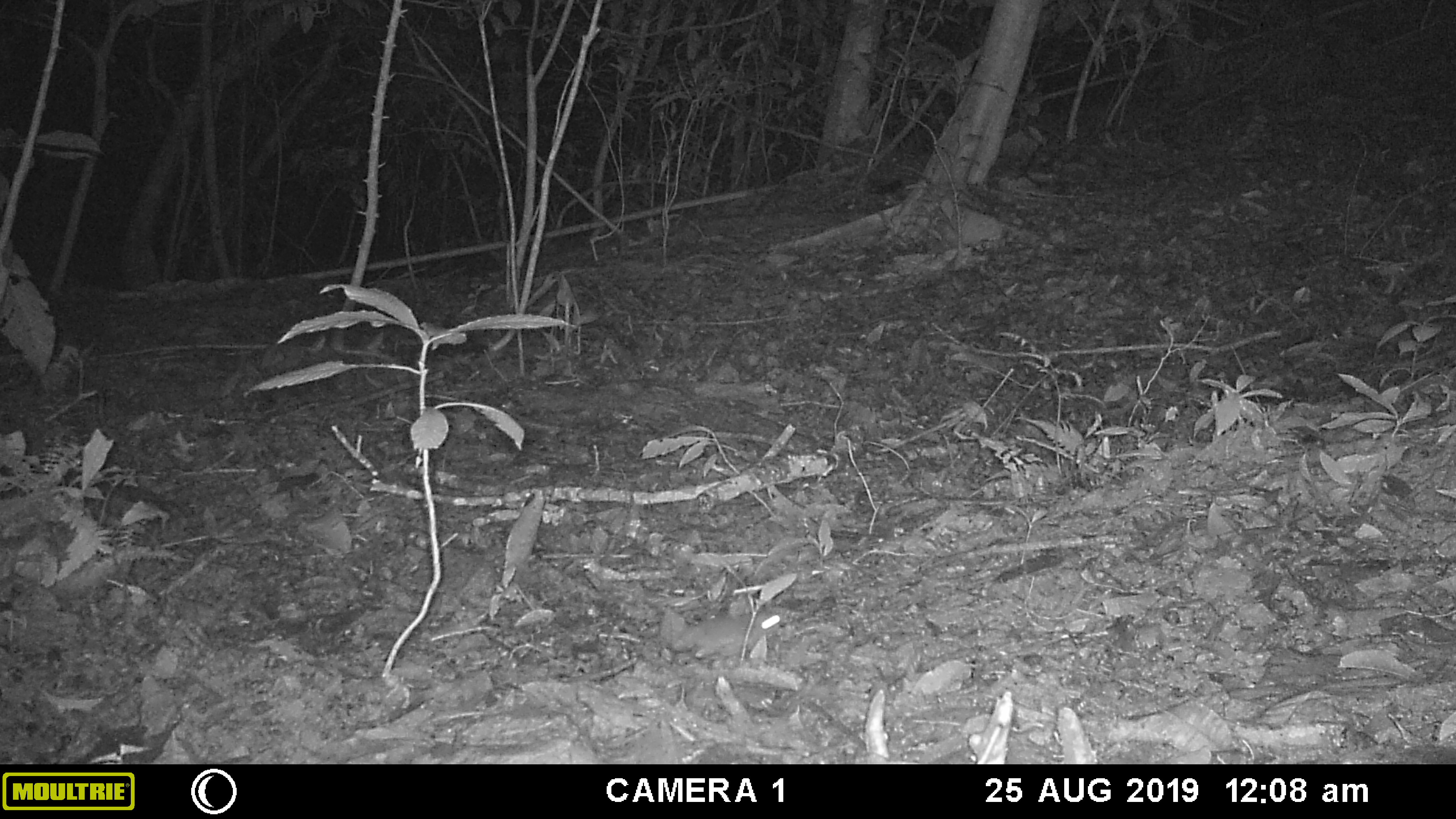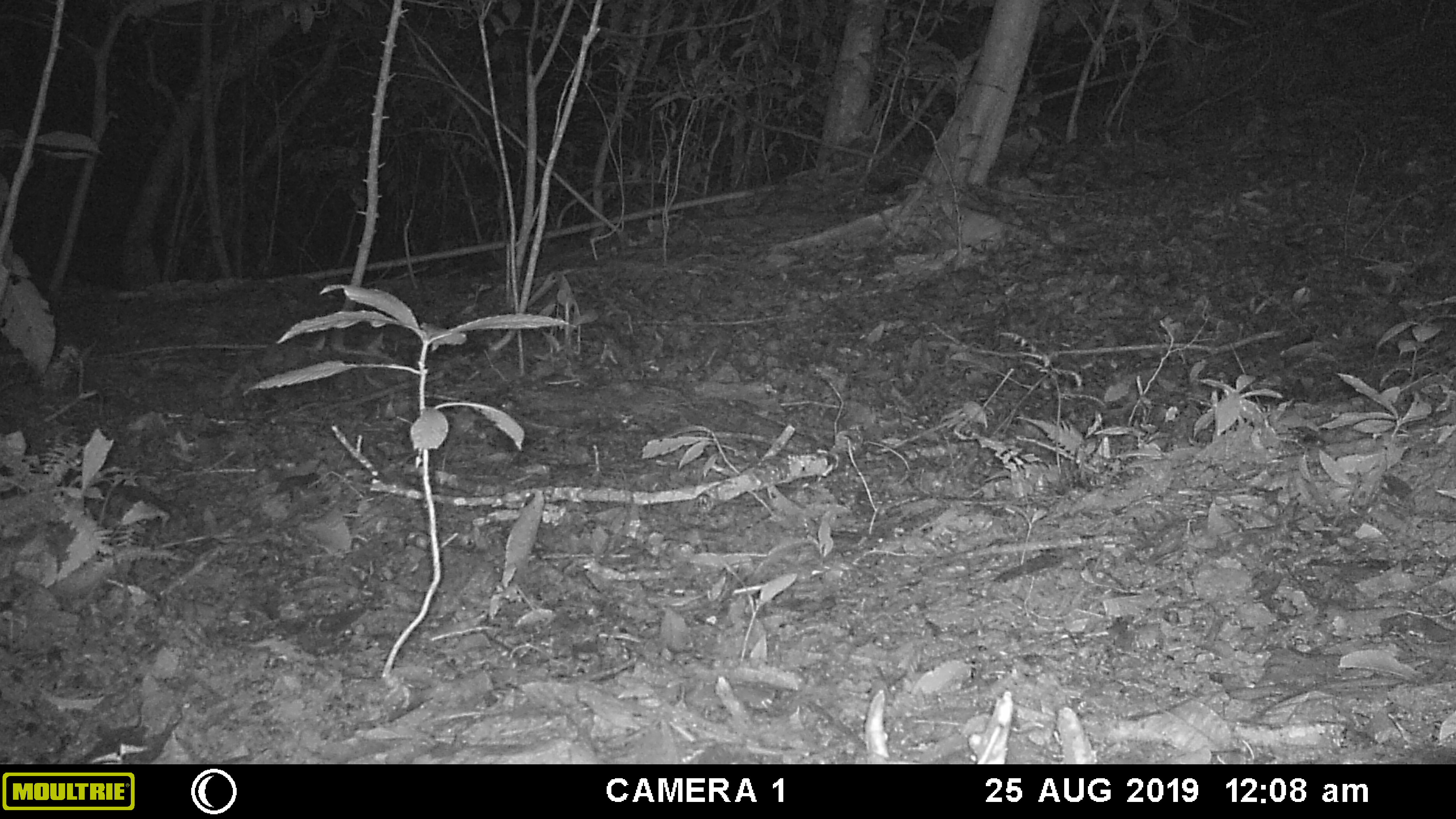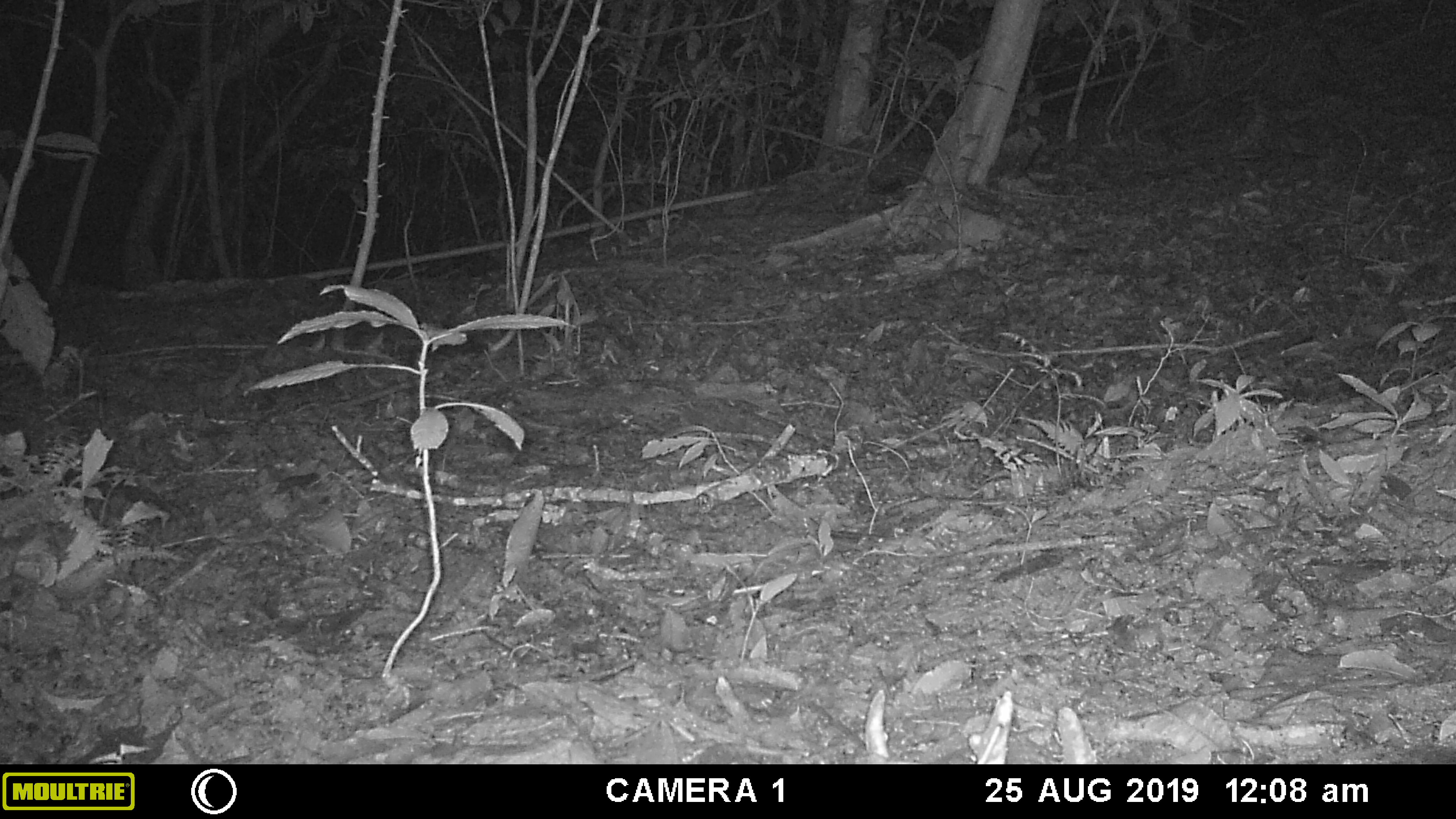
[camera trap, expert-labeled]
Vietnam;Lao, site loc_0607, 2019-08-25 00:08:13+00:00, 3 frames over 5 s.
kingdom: Animalia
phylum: Chordata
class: Mammalia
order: Rodentia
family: Muridae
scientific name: Muridae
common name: old-world mice and rats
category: unidentified murid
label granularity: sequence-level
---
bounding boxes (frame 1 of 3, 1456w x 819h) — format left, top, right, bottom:
unidentified murid: 671, 610, 780, 659